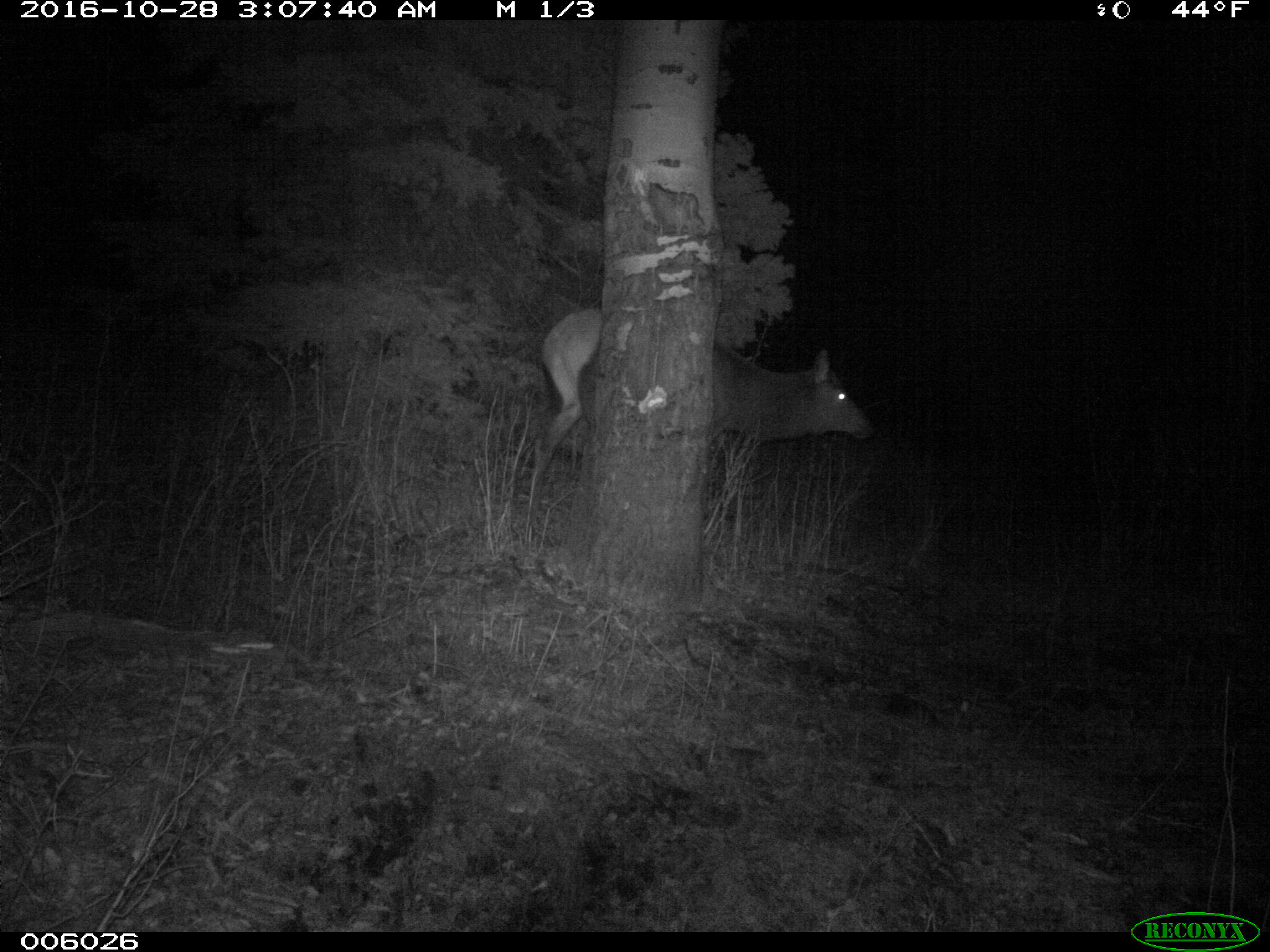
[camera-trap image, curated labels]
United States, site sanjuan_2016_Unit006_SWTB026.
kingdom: Animalia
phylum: Chordata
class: Mammalia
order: Artiodactyla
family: Cervidae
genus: Cervus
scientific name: Cervus elaphus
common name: red deer